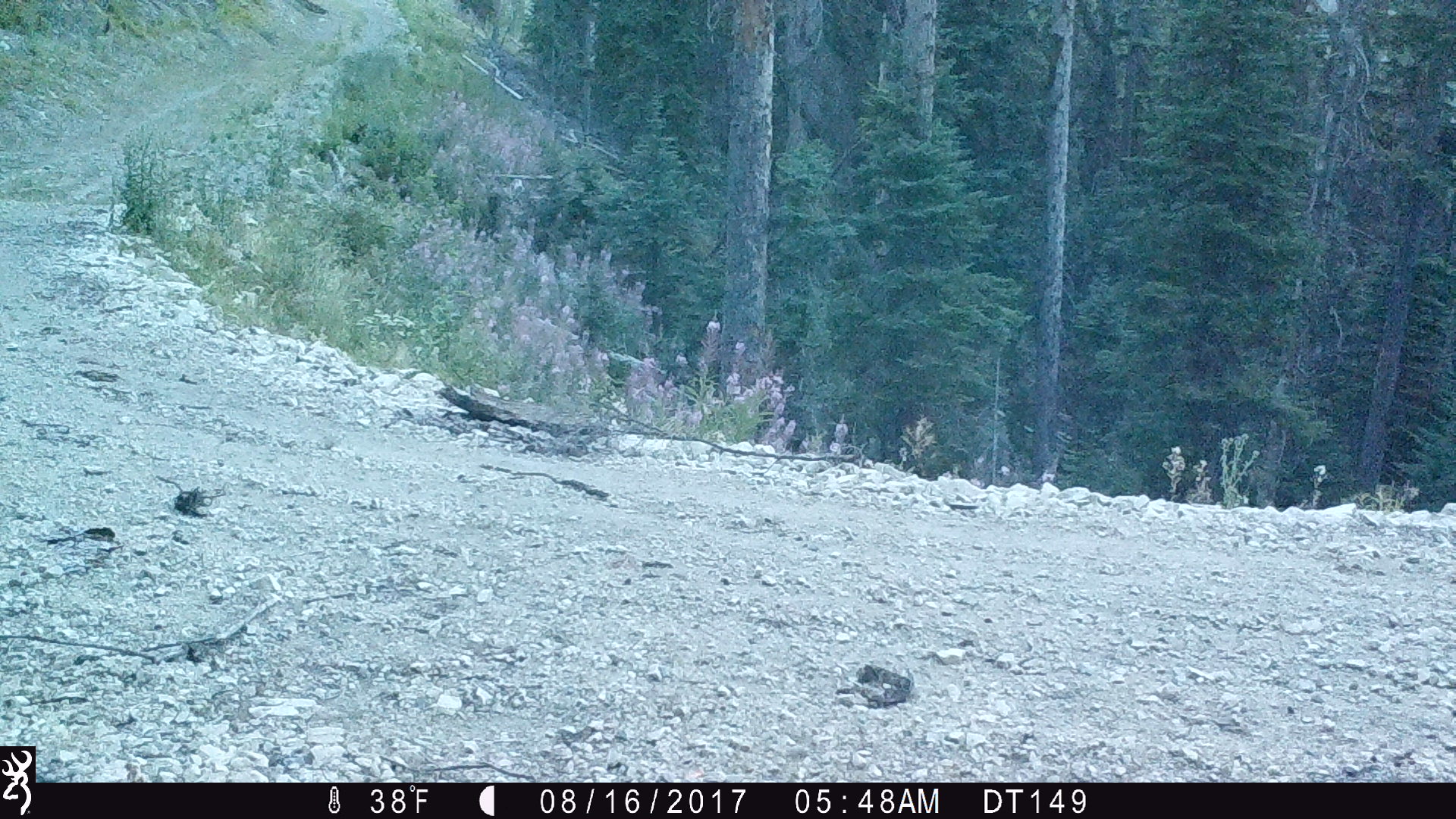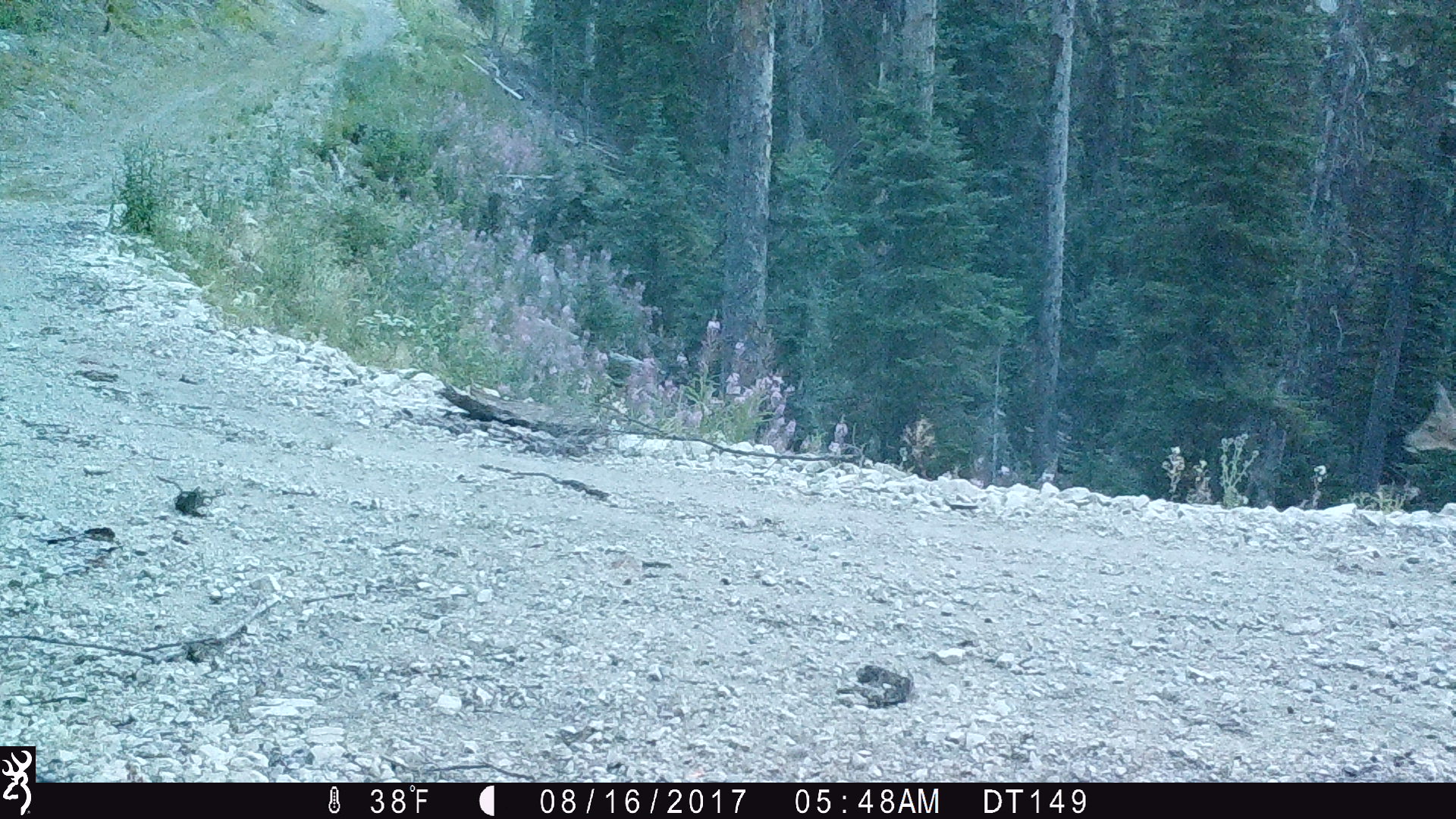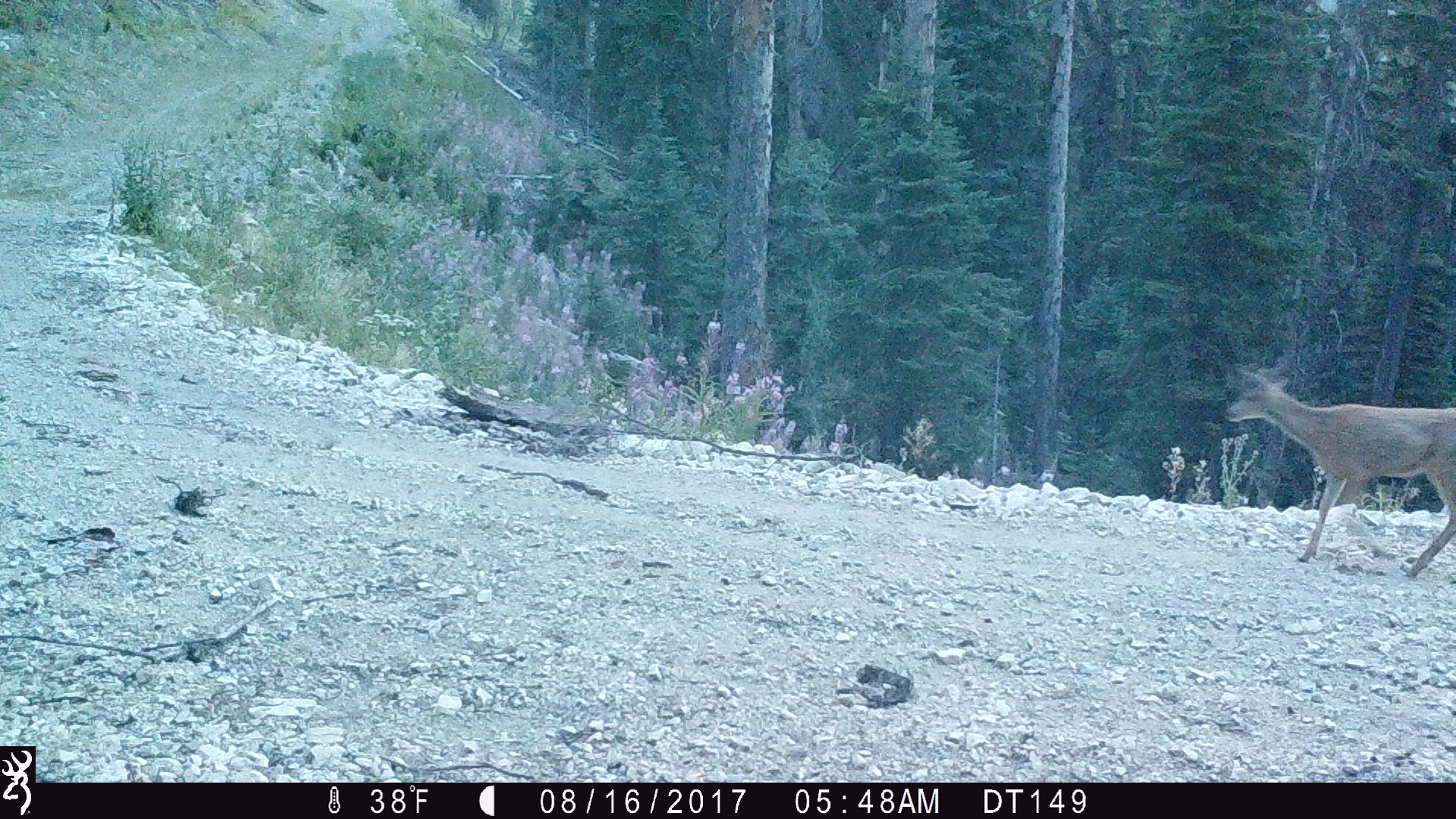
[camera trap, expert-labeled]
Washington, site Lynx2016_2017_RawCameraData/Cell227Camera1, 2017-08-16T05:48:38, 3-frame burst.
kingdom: Animalia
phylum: Chordata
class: Mammalia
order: Artiodactyla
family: Cervidae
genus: Odocoileus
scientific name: Odocoileus hemionus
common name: mule deer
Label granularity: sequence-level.